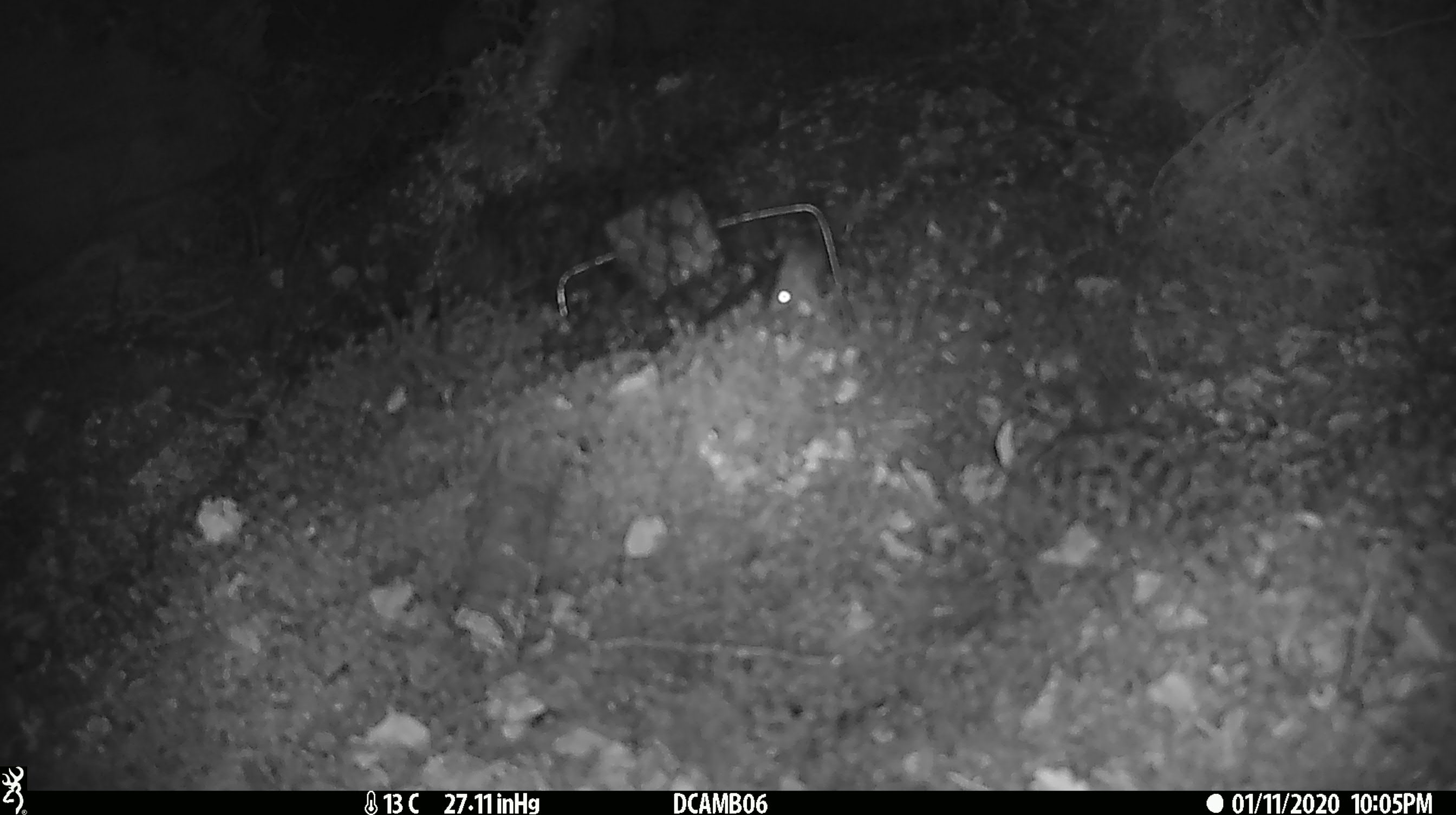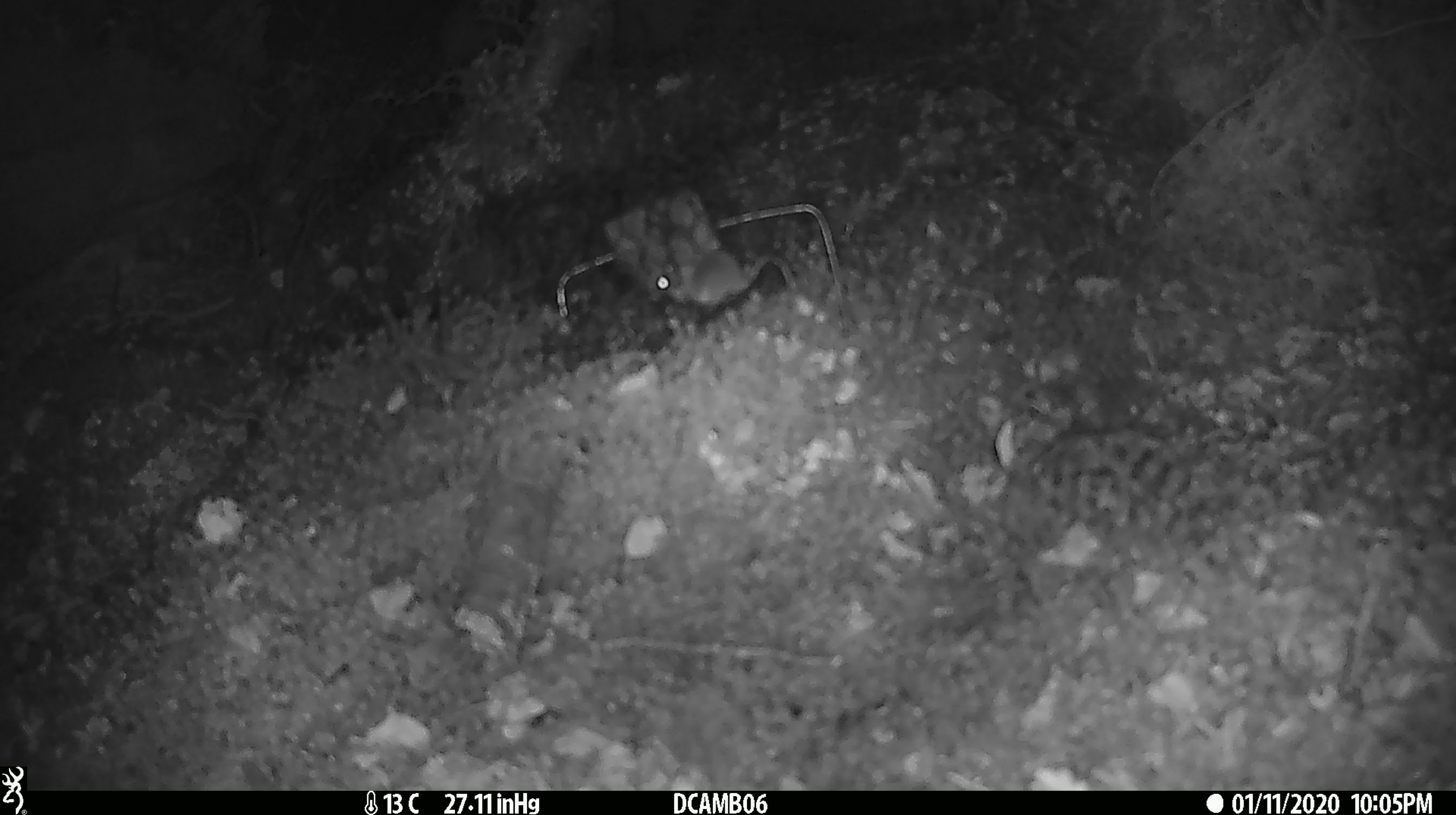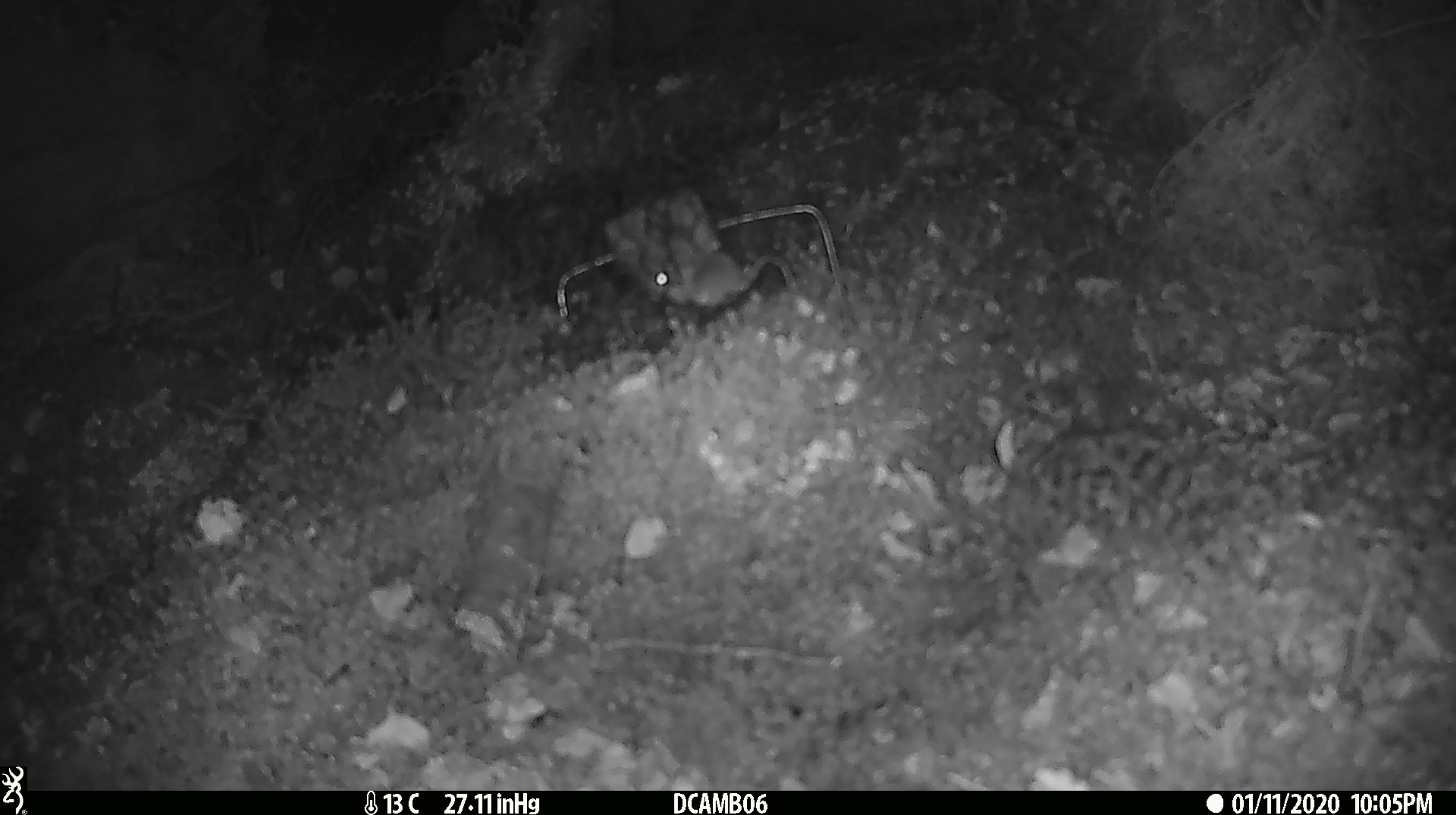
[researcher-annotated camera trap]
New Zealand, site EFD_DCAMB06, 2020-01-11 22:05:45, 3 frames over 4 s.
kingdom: Animalia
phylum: Chordata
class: Mammalia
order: Rodentia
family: Muridae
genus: Mus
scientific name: Mus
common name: mouse